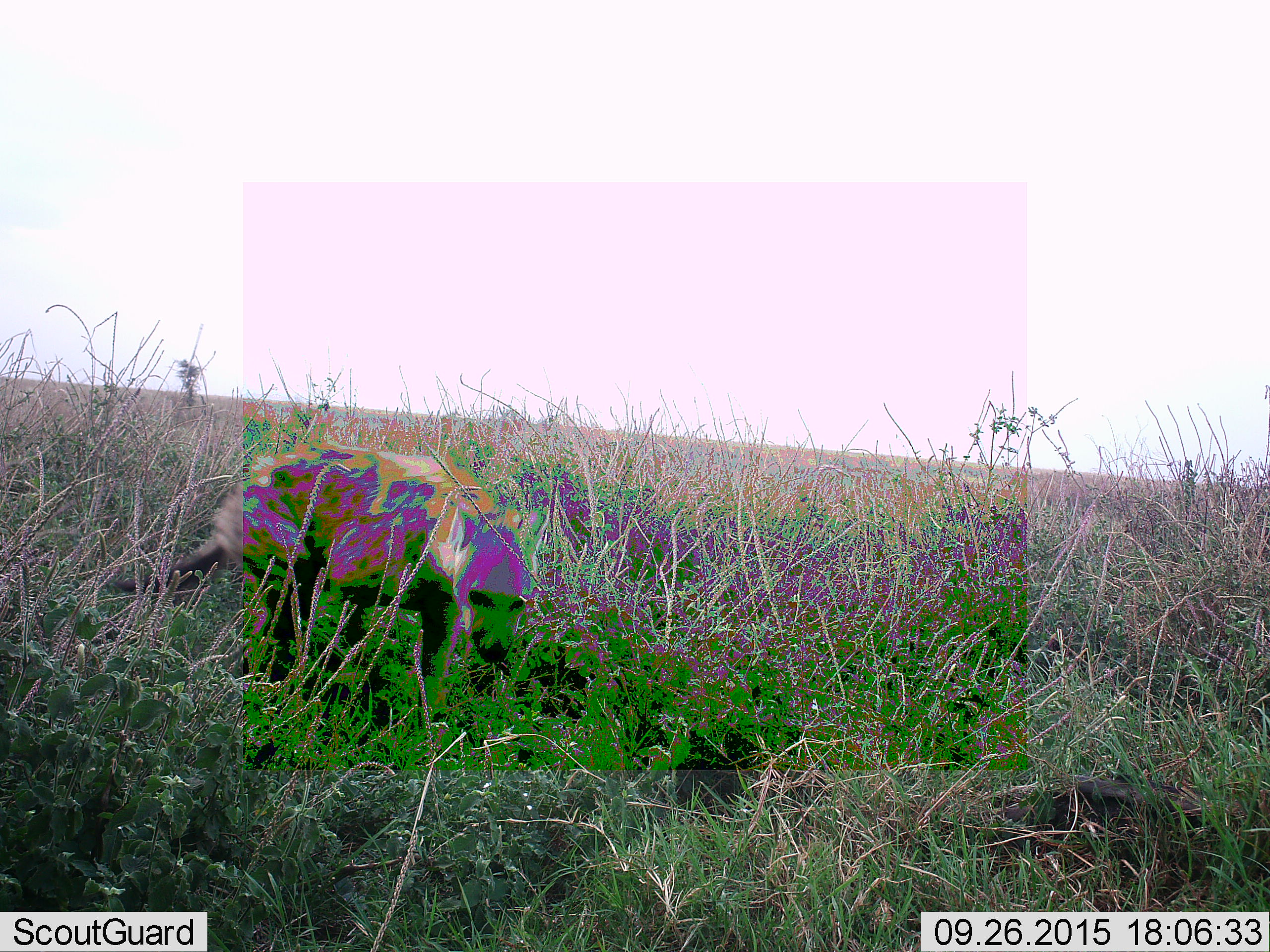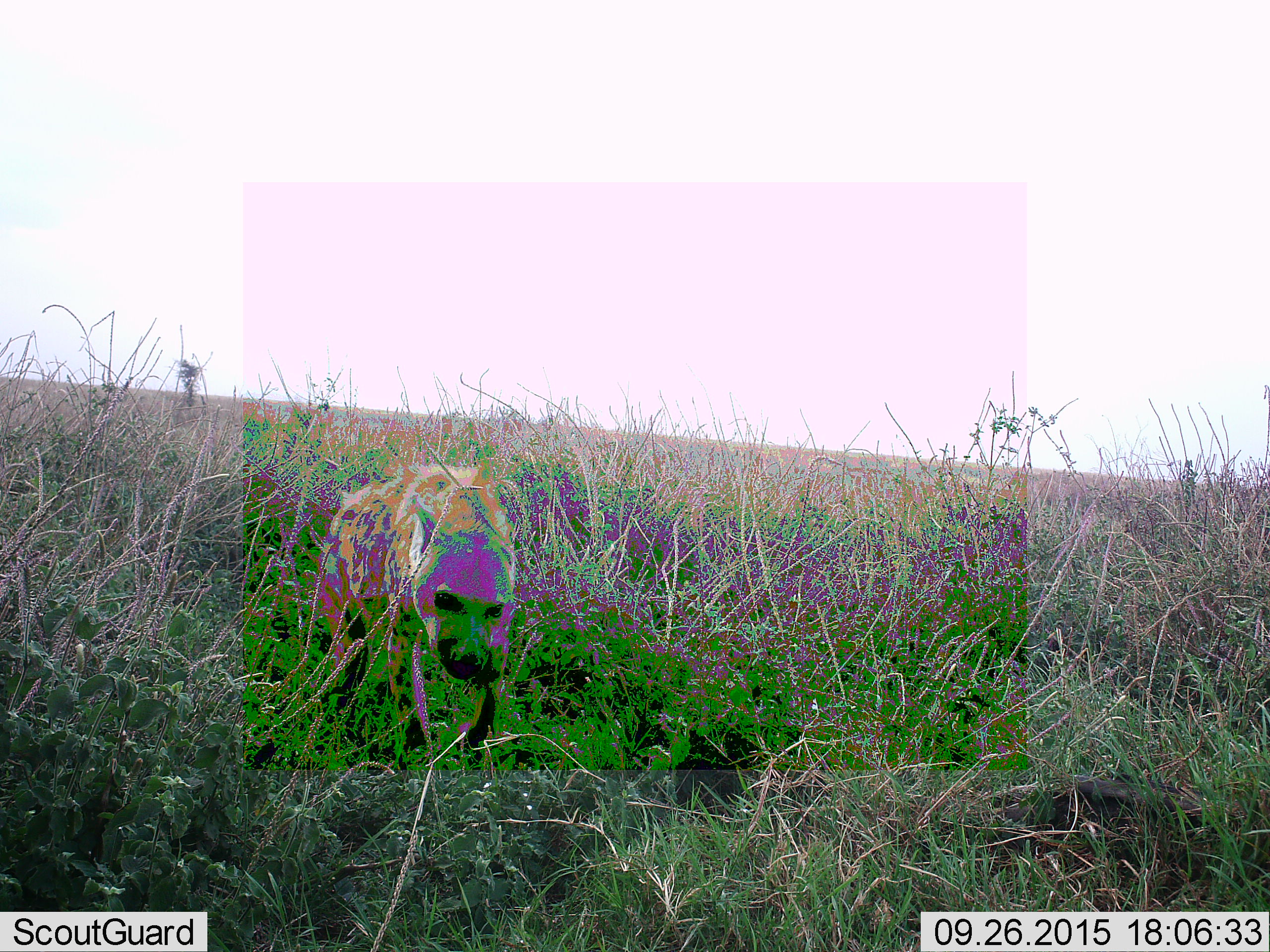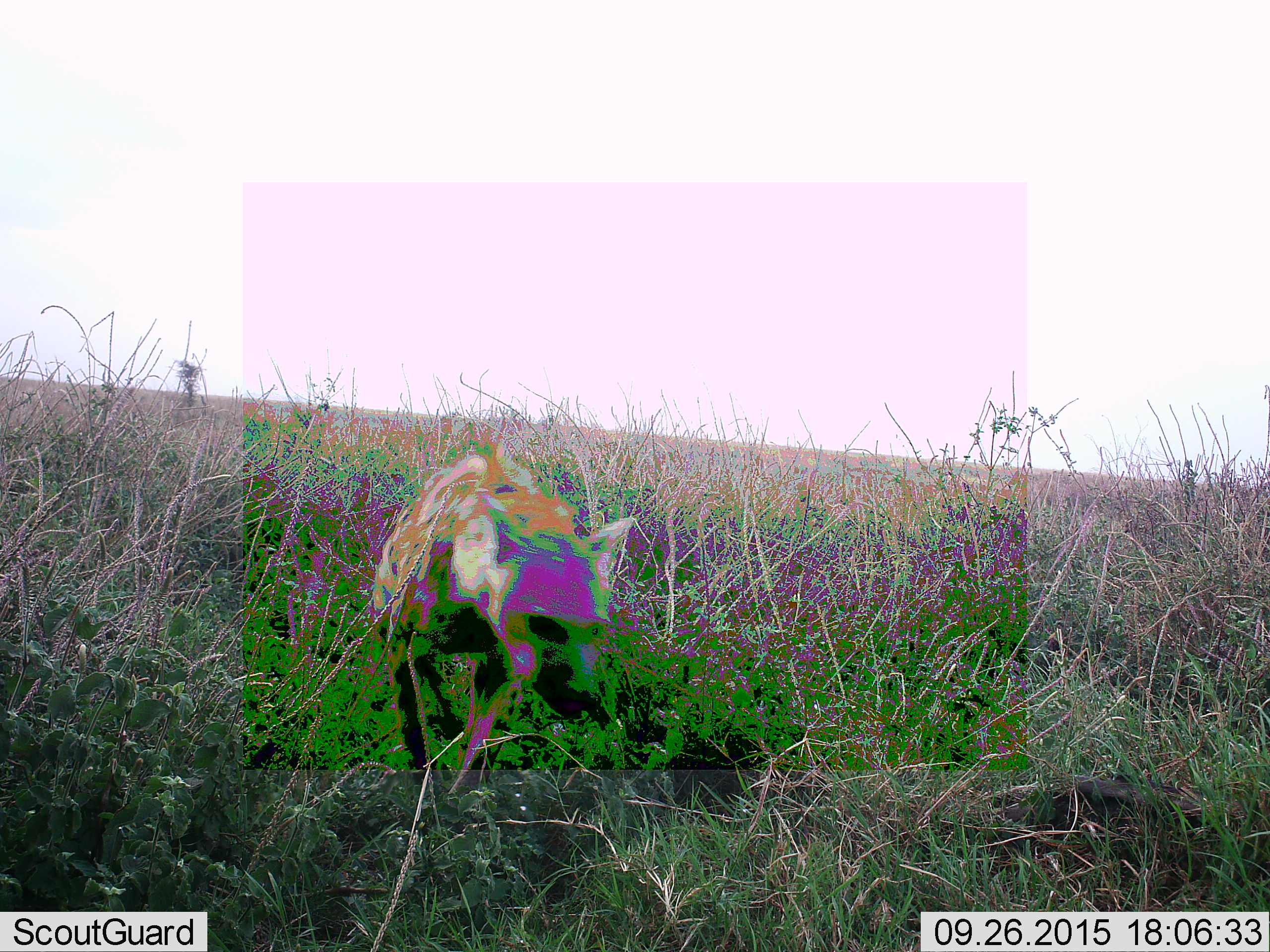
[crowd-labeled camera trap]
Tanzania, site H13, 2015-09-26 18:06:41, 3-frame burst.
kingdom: Animalia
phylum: Chordata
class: Mammalia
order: Carnivora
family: Hyaenidae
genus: Crocuta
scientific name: Crocuta crocuta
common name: spotted hyena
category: hyenaspotted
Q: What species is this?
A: Hyenaspotted (spotted hyena) (Crocuta crocuta).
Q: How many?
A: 1.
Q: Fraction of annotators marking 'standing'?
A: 0%.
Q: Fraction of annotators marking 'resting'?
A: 0%.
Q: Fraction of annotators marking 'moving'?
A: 100%.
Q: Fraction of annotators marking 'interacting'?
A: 0%.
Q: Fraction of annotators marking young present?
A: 0%.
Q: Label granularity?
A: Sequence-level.